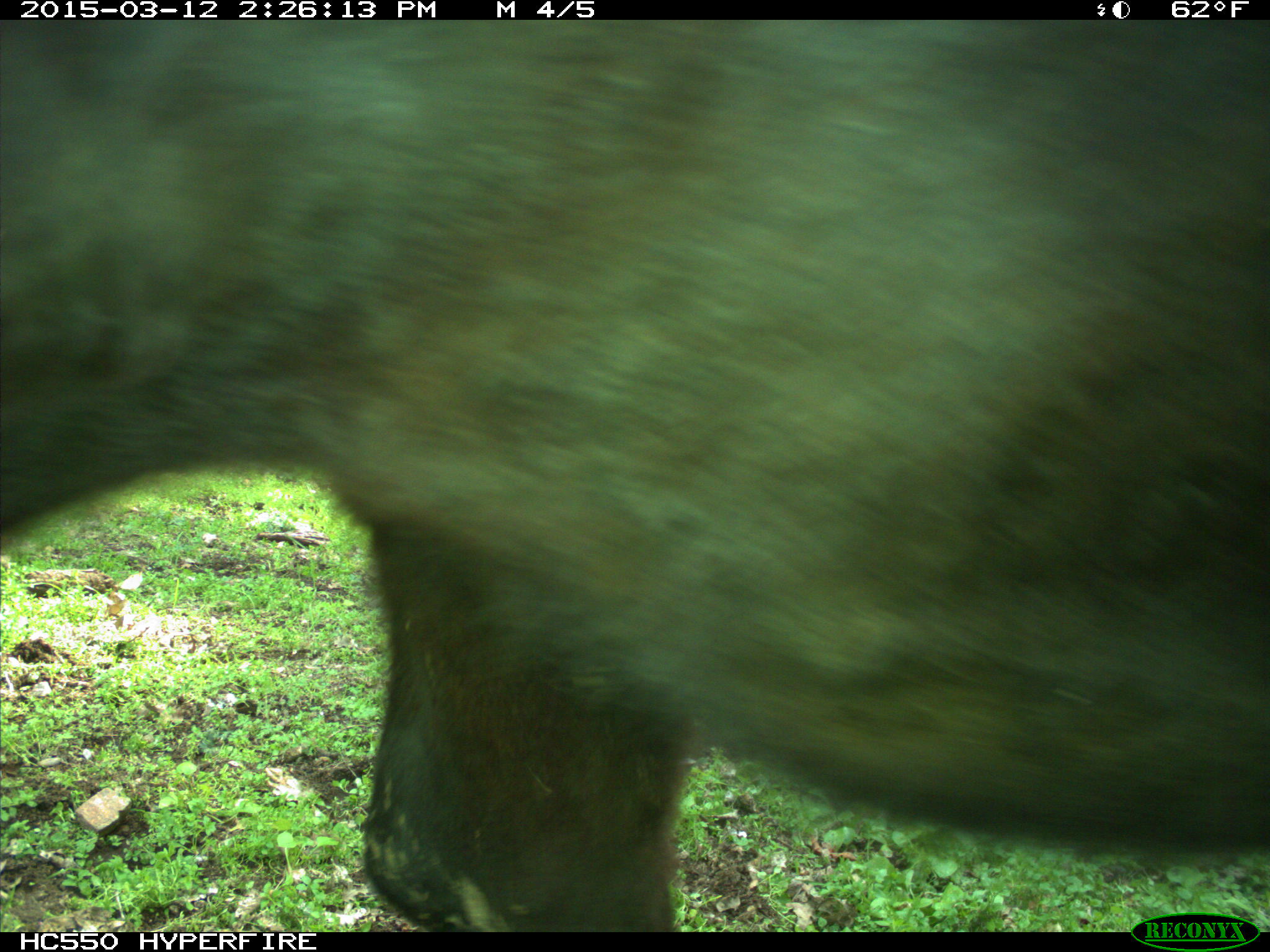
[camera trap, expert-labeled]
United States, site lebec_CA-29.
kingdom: Animalia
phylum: Chordata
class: Mammalia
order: Artiodactyla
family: Bovidae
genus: Bos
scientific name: Bos taurus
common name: domestic cow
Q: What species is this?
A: Bos taurus (domestic cow).